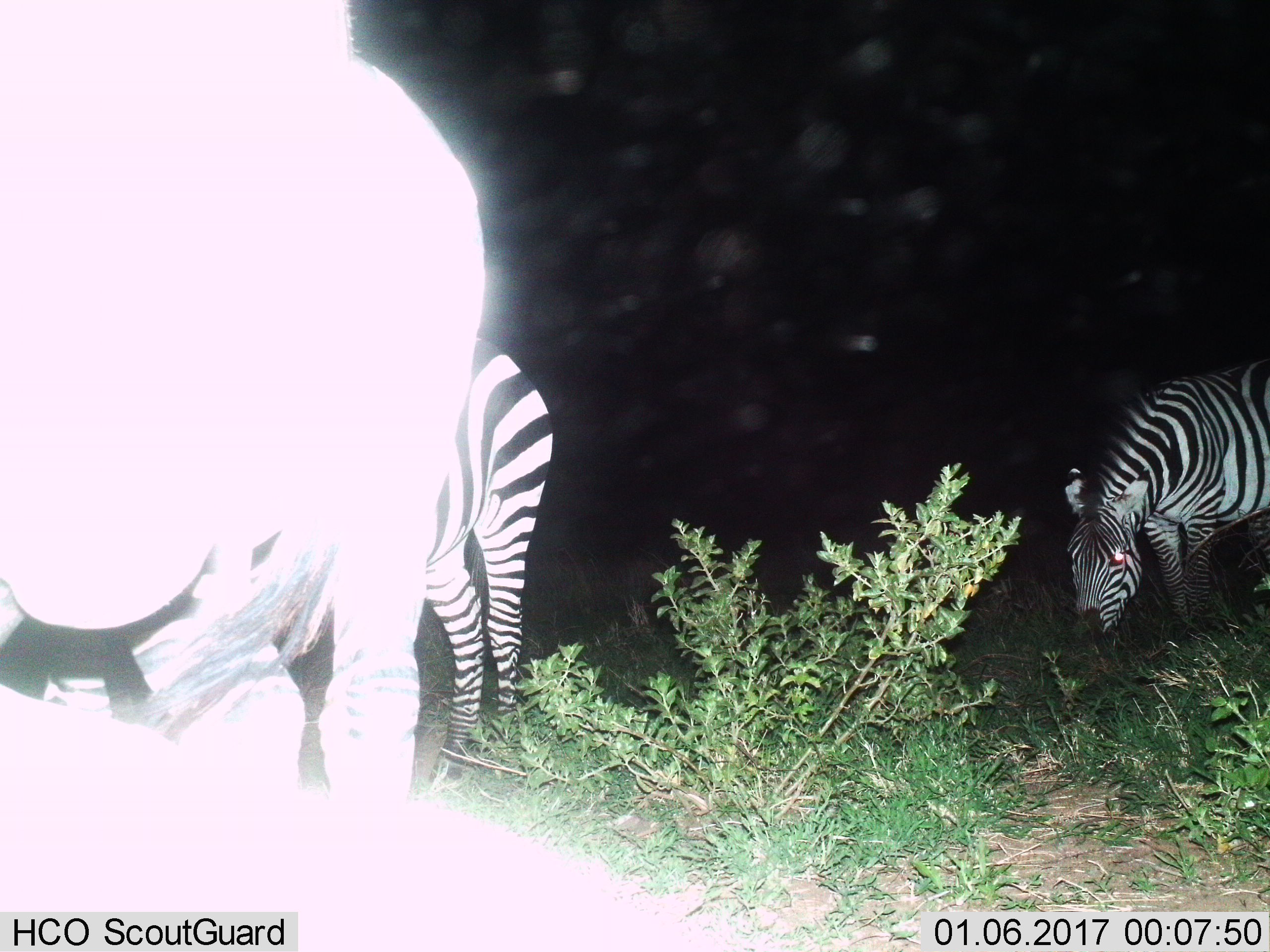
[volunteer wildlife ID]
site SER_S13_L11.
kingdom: Animalia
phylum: Chordata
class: Mammalia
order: Perissodactyla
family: Equidae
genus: Equus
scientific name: Equus quagga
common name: plains zebra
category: zebraplains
Zebraplains (plains zebra) (Equus quagga), count 3. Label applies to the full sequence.